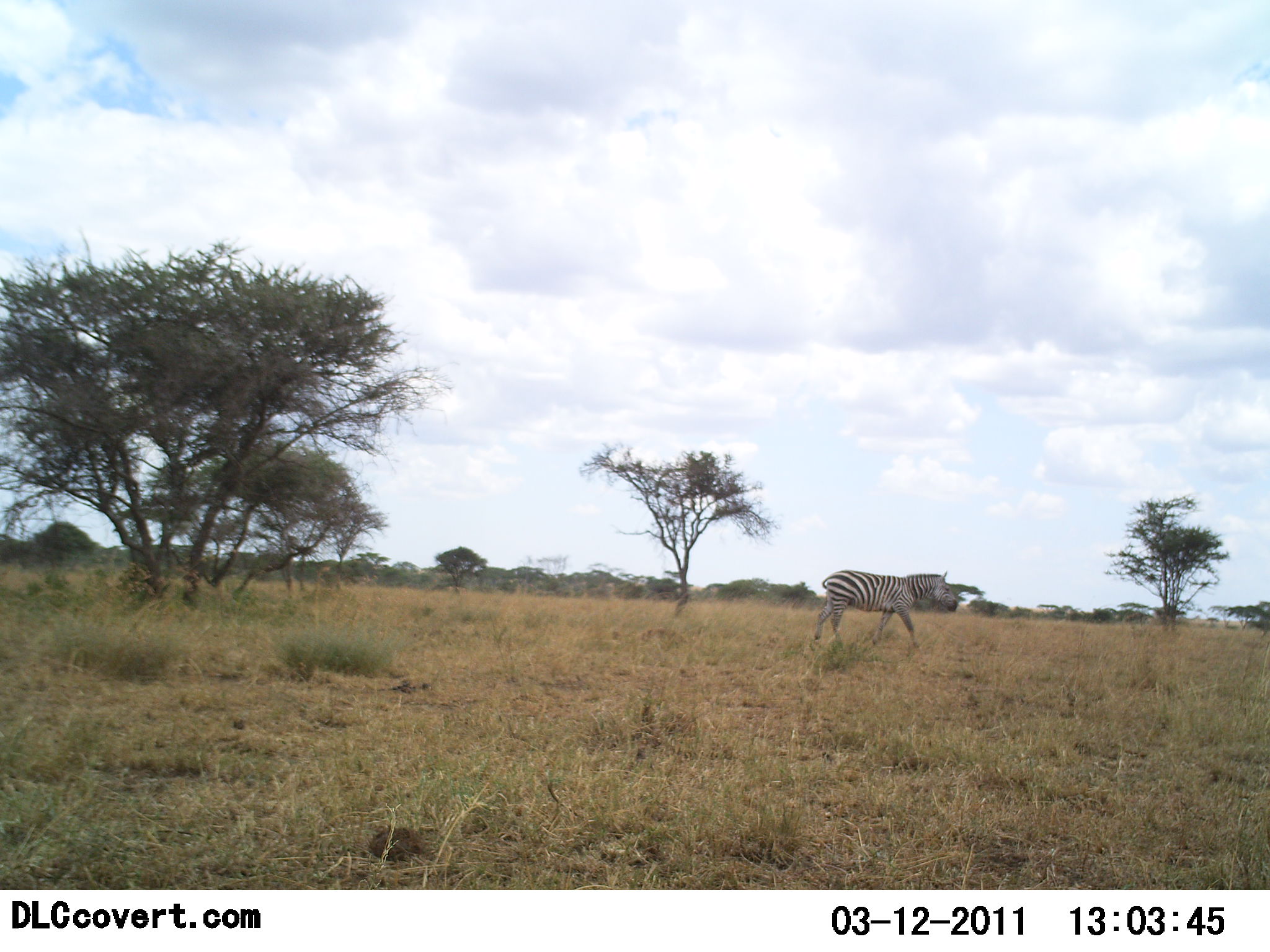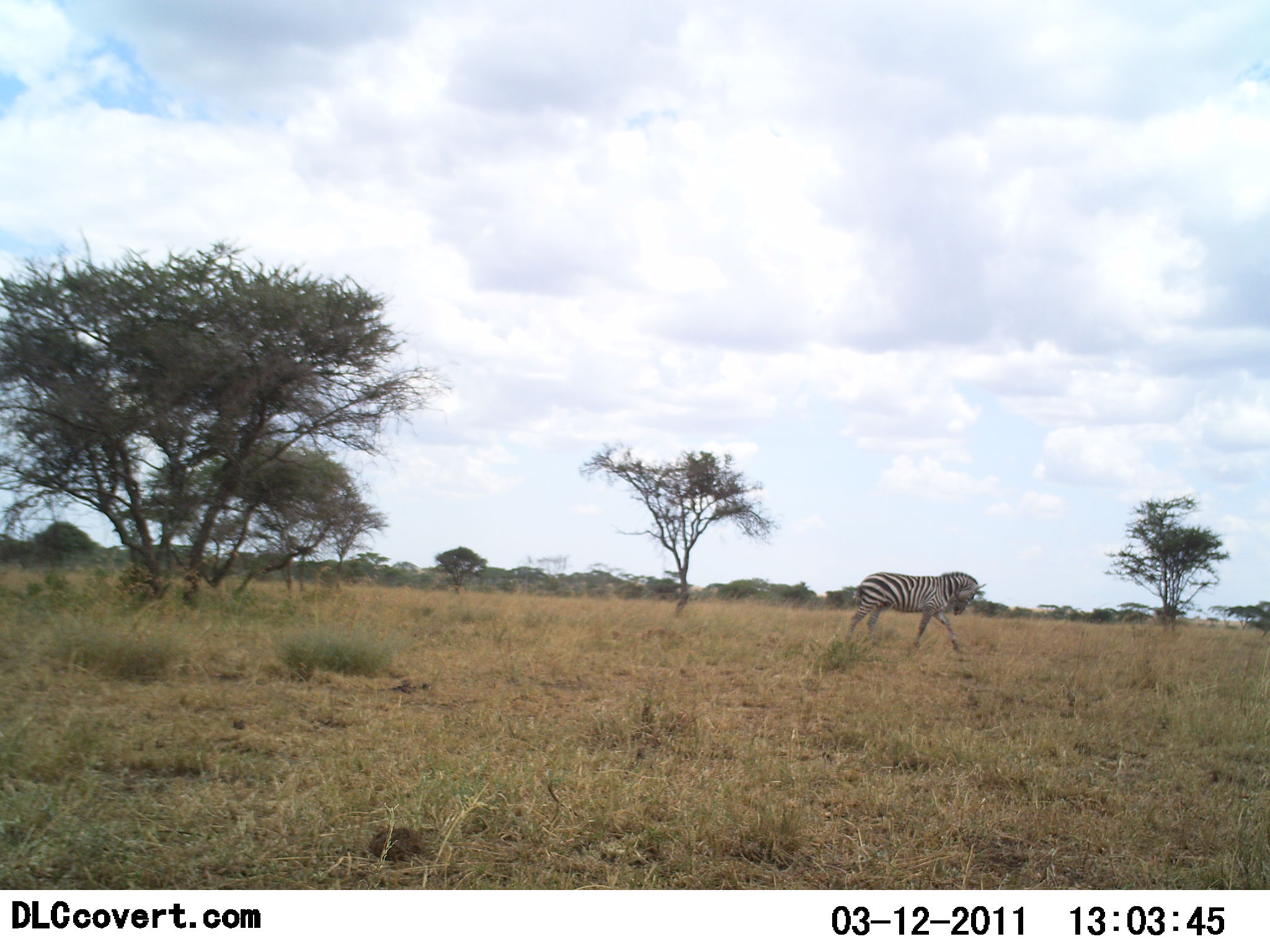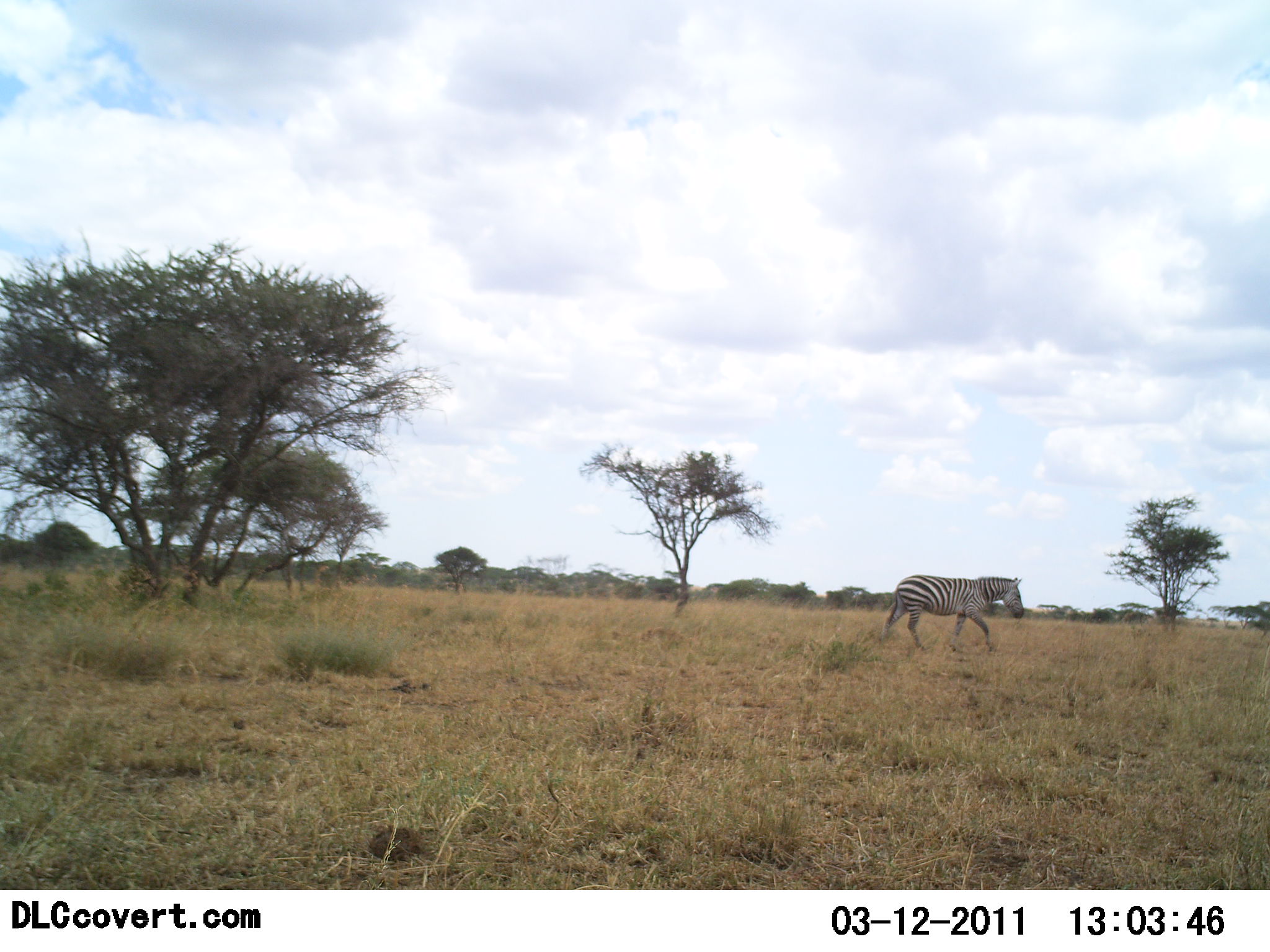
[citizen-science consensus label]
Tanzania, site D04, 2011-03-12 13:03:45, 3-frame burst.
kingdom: Animalia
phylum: Chordata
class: Mammalia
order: Perissodactyla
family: Equidae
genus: Equus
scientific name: Equus quagga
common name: plains zebra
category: zebra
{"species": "zebra (plains zebra) (Equus quagga)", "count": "1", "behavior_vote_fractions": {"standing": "0%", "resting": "0%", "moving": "100%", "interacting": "0%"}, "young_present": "0%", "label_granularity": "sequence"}